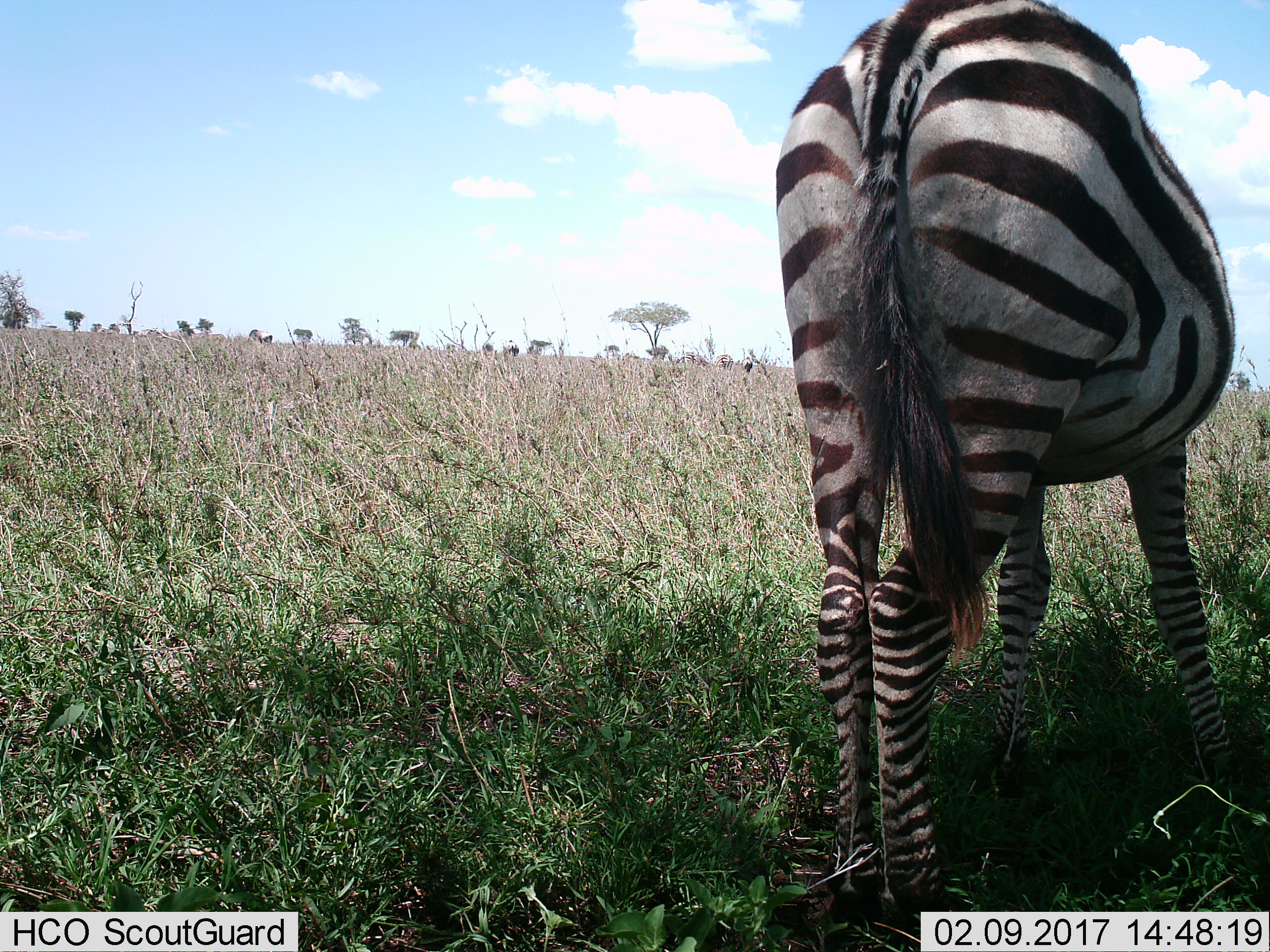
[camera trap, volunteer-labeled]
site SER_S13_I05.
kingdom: Animalia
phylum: Chordata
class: Mammalia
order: Perissodactyla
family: Equidae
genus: Equus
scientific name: Equus quagga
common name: plains zebra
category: zebraplains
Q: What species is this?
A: Zebraplains (plains zebra) (Equus quagga).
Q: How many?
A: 1.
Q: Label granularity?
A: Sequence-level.